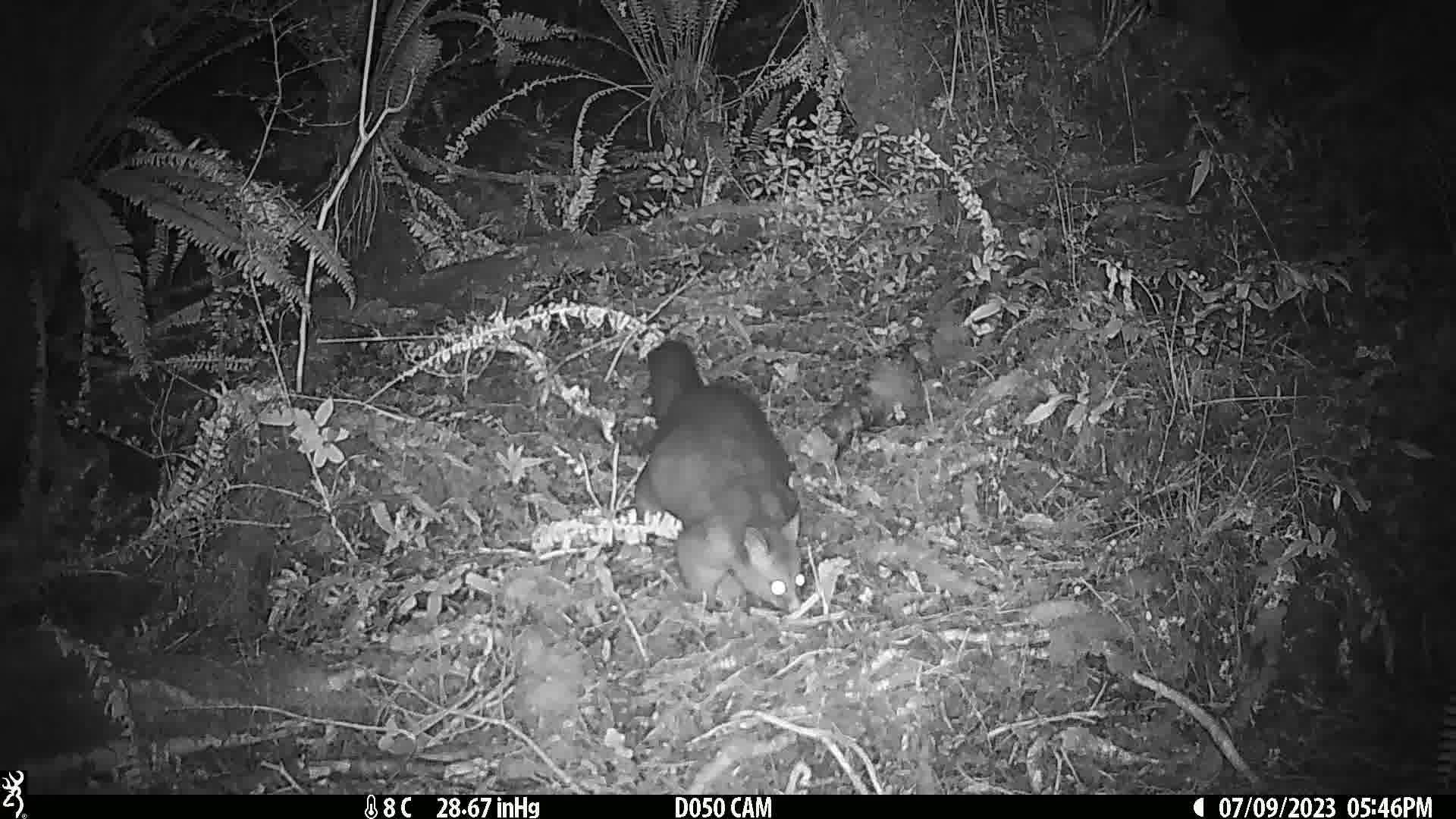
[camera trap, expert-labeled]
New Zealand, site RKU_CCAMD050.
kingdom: Animalia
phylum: Chordata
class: Mammalia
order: Diprotodontia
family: Phalangeridae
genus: Trichosurus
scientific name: Trichosurus vulpecula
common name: common brushtail possum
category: possum